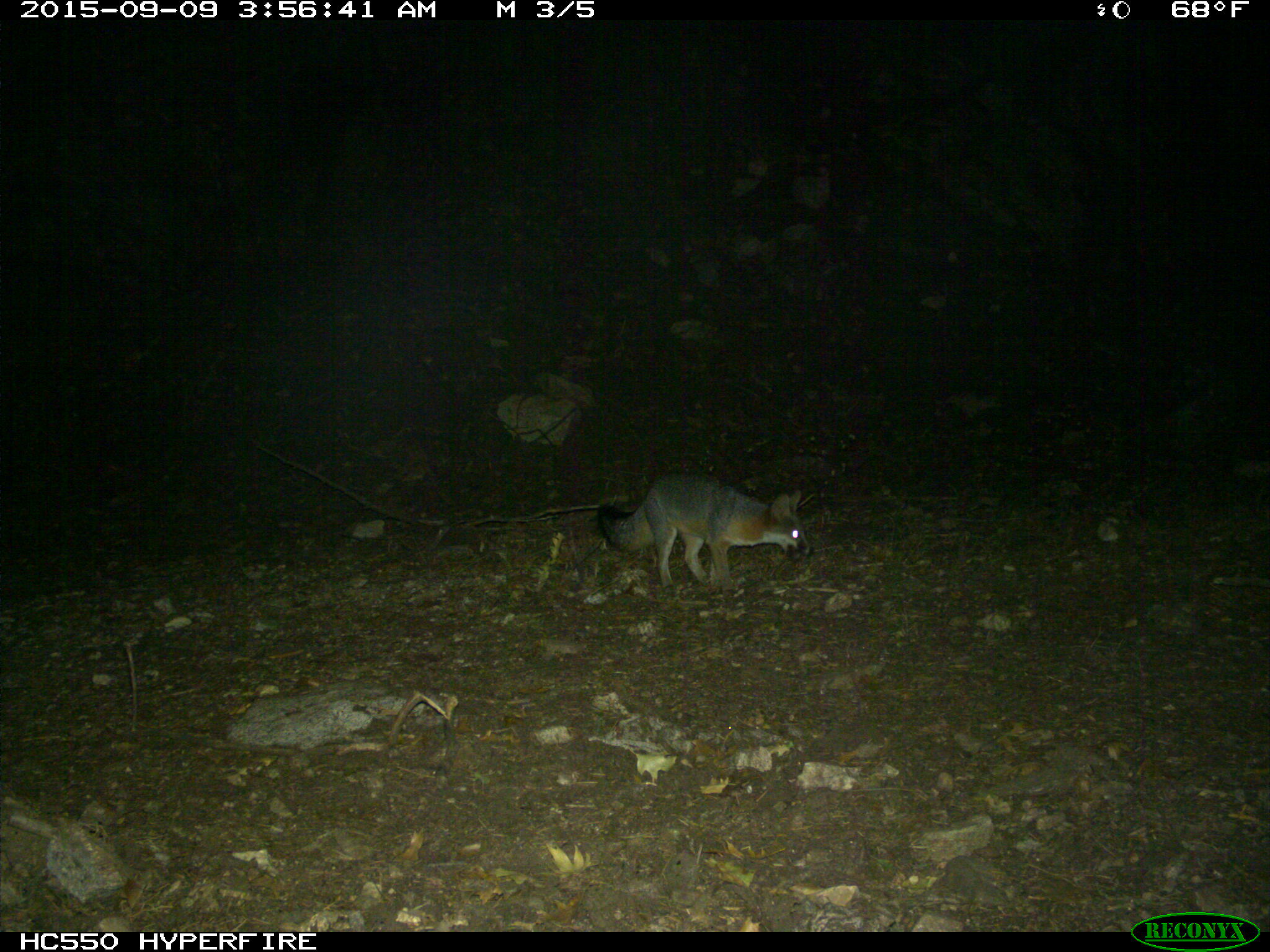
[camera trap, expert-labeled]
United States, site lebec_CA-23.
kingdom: Animalia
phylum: Chordata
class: Mammalia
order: Carnivora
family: Canidae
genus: Urocyon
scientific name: Urocyon cinereoargenteus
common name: gray fox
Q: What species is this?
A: Urocyon cinereoargenteus (gray fox).